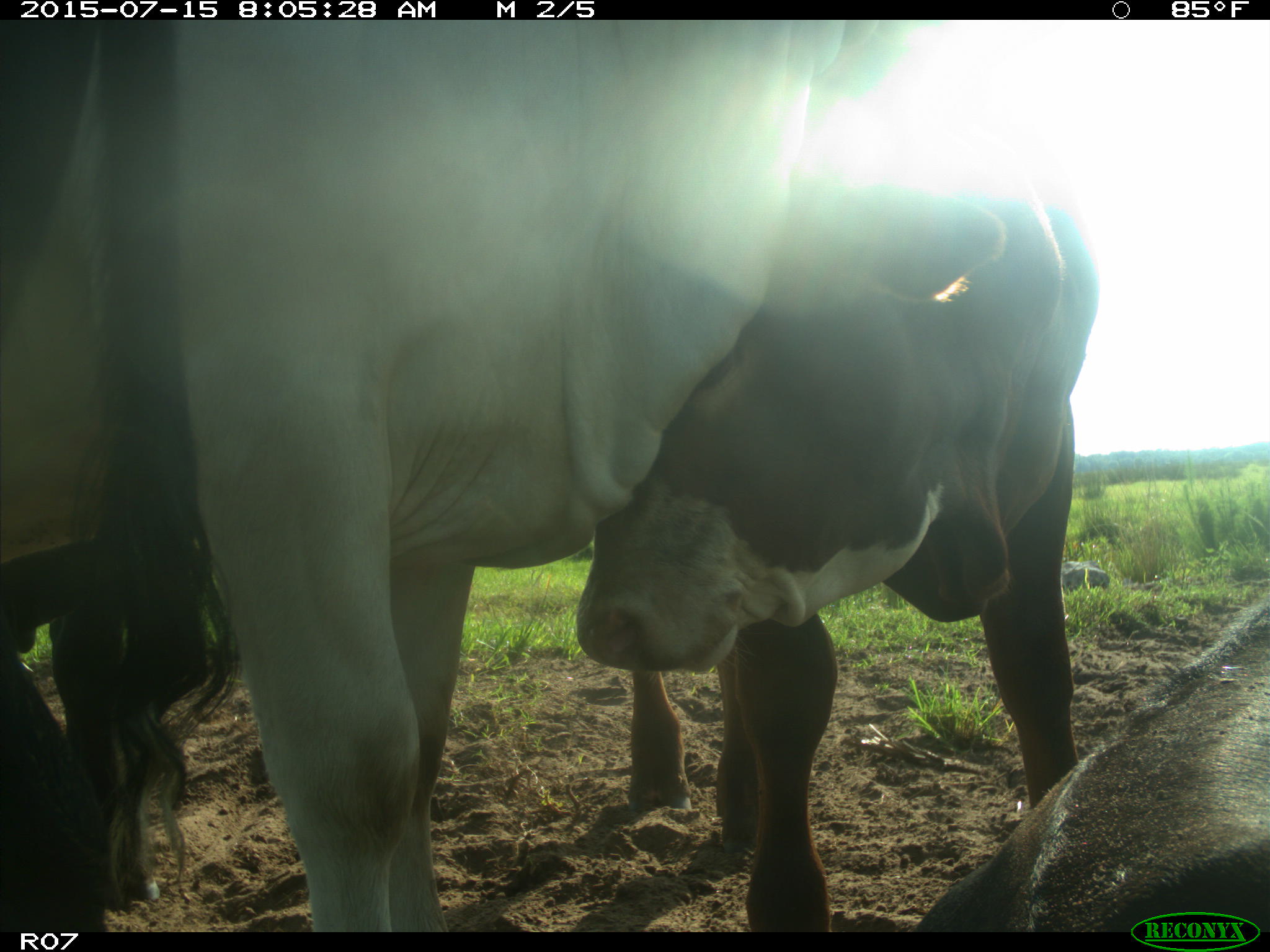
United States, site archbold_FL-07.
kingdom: Animalia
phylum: Chordata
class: Mammalia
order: Artiodactyla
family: Bovidae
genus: Bos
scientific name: Bos taurus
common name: domestic cow